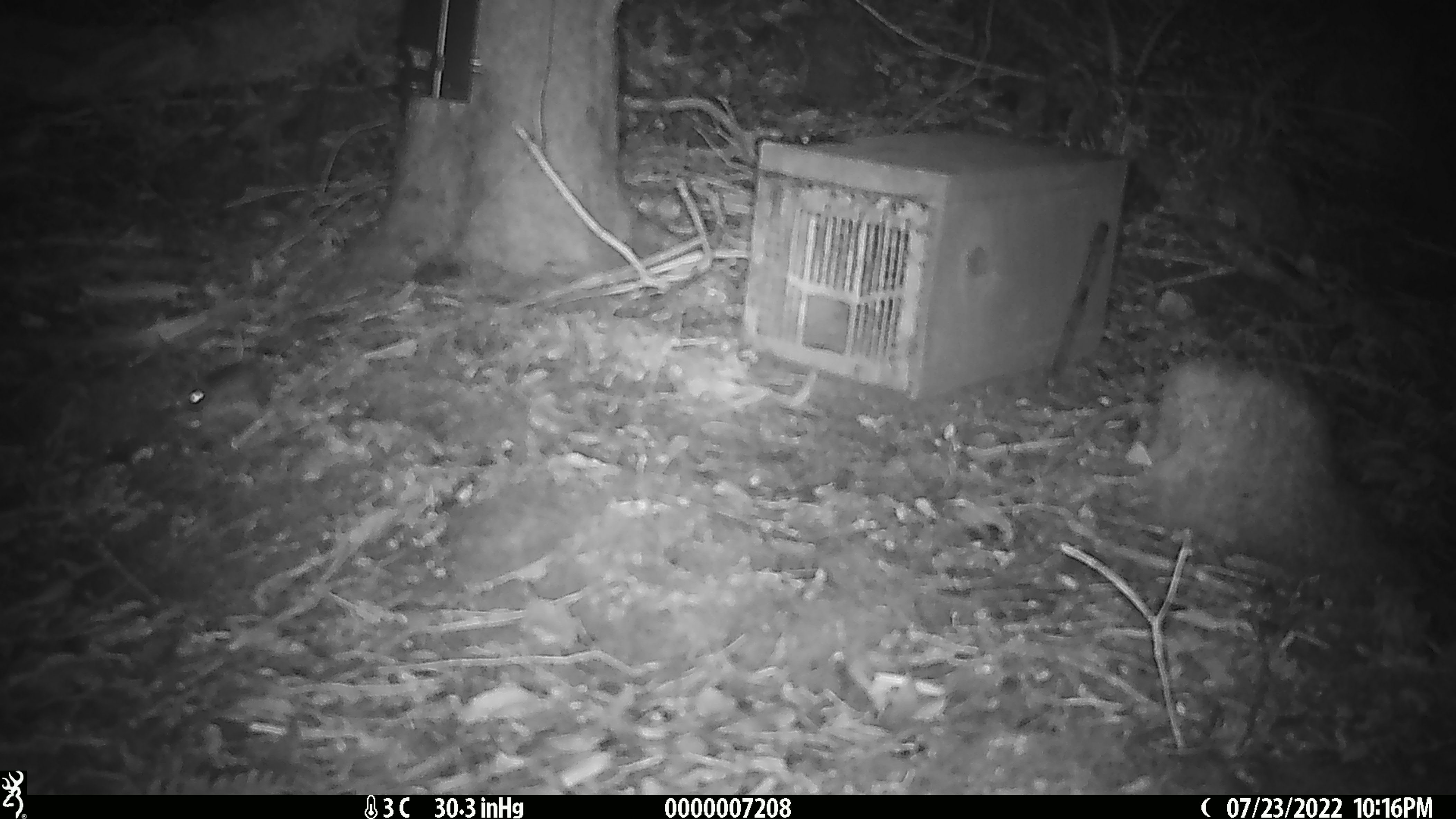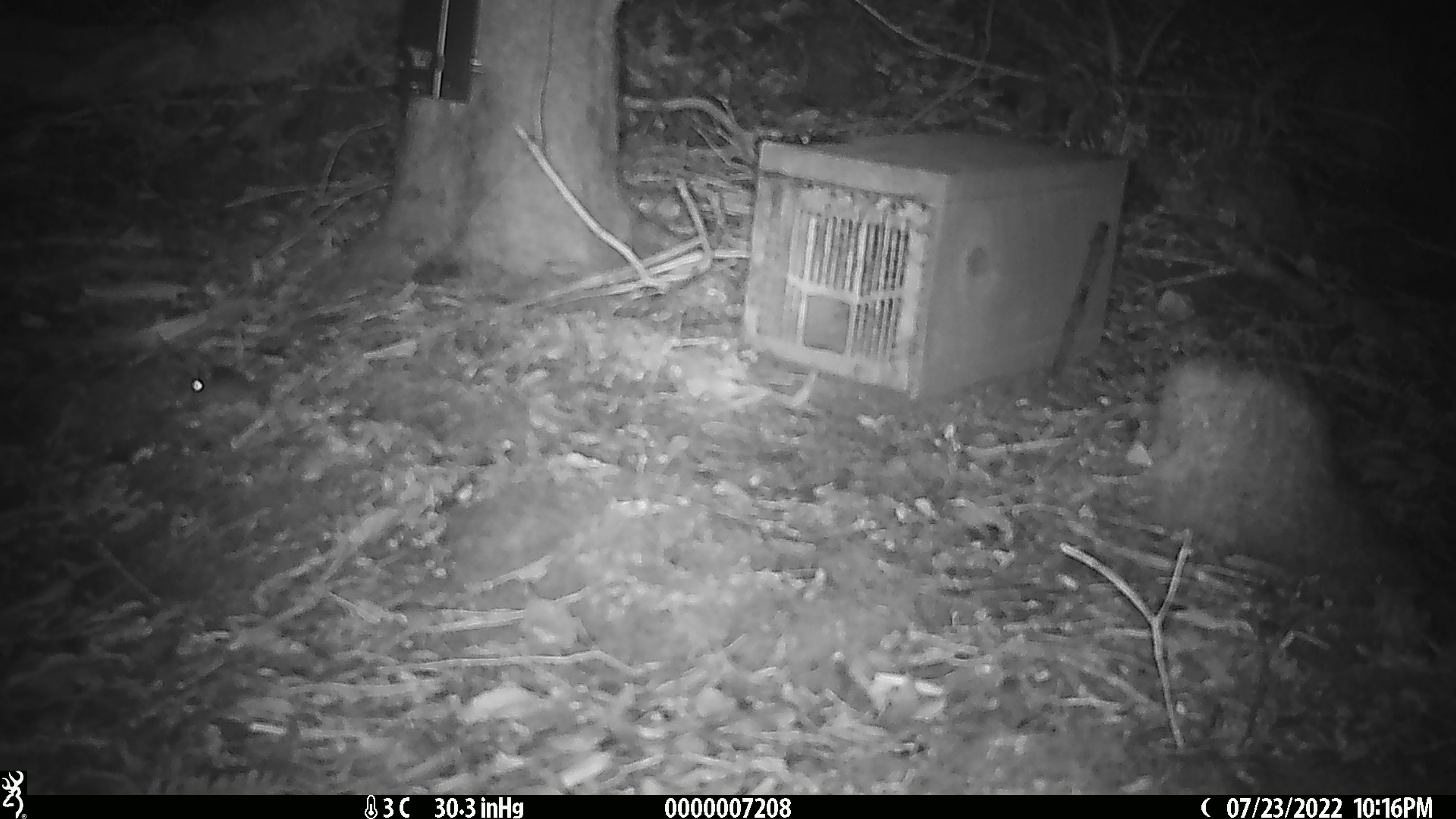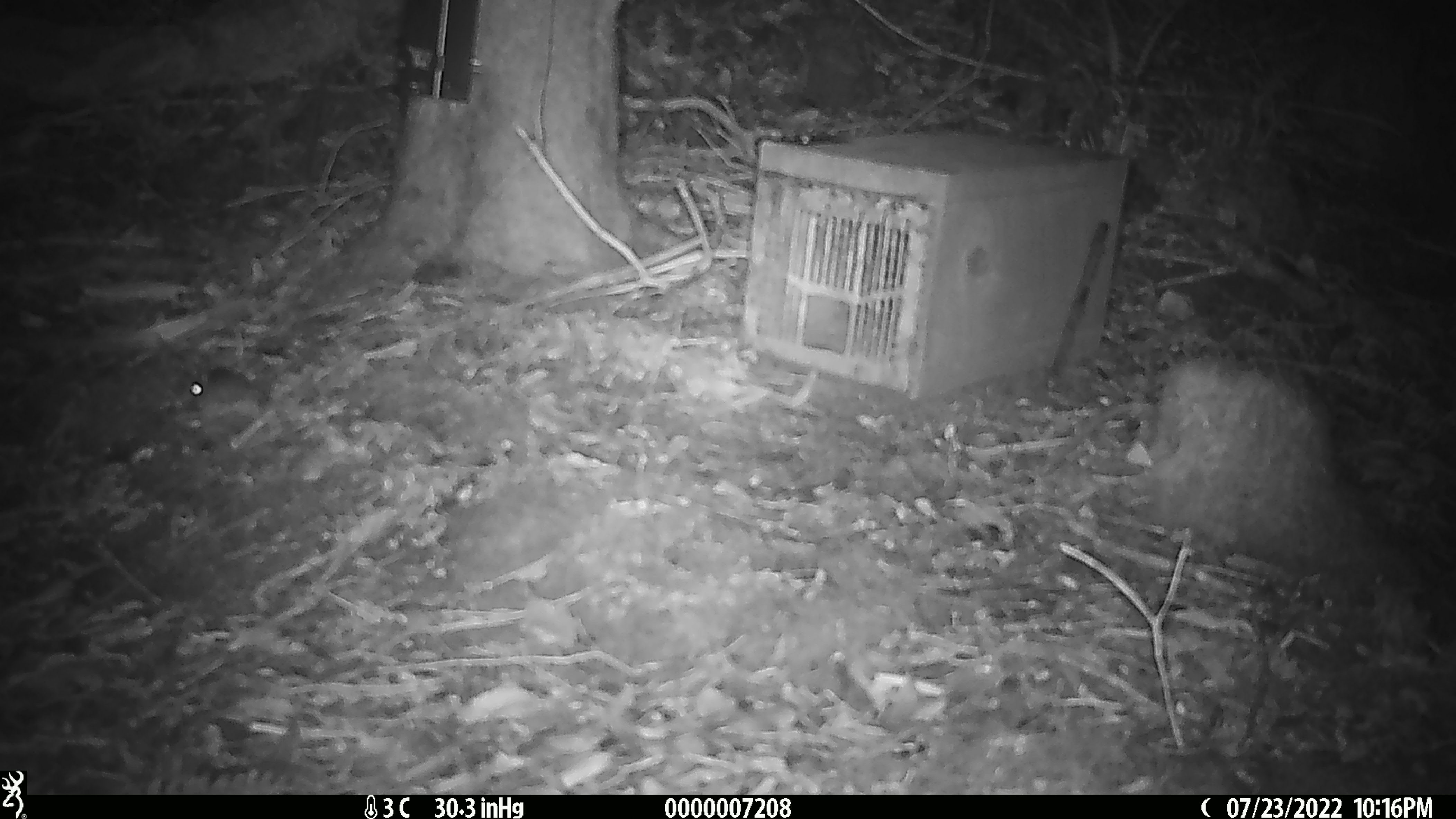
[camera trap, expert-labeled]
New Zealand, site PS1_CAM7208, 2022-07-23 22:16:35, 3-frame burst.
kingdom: Animalia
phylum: Chordata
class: Mammalia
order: Rodentia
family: Muridae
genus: Mus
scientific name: Mus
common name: mouse